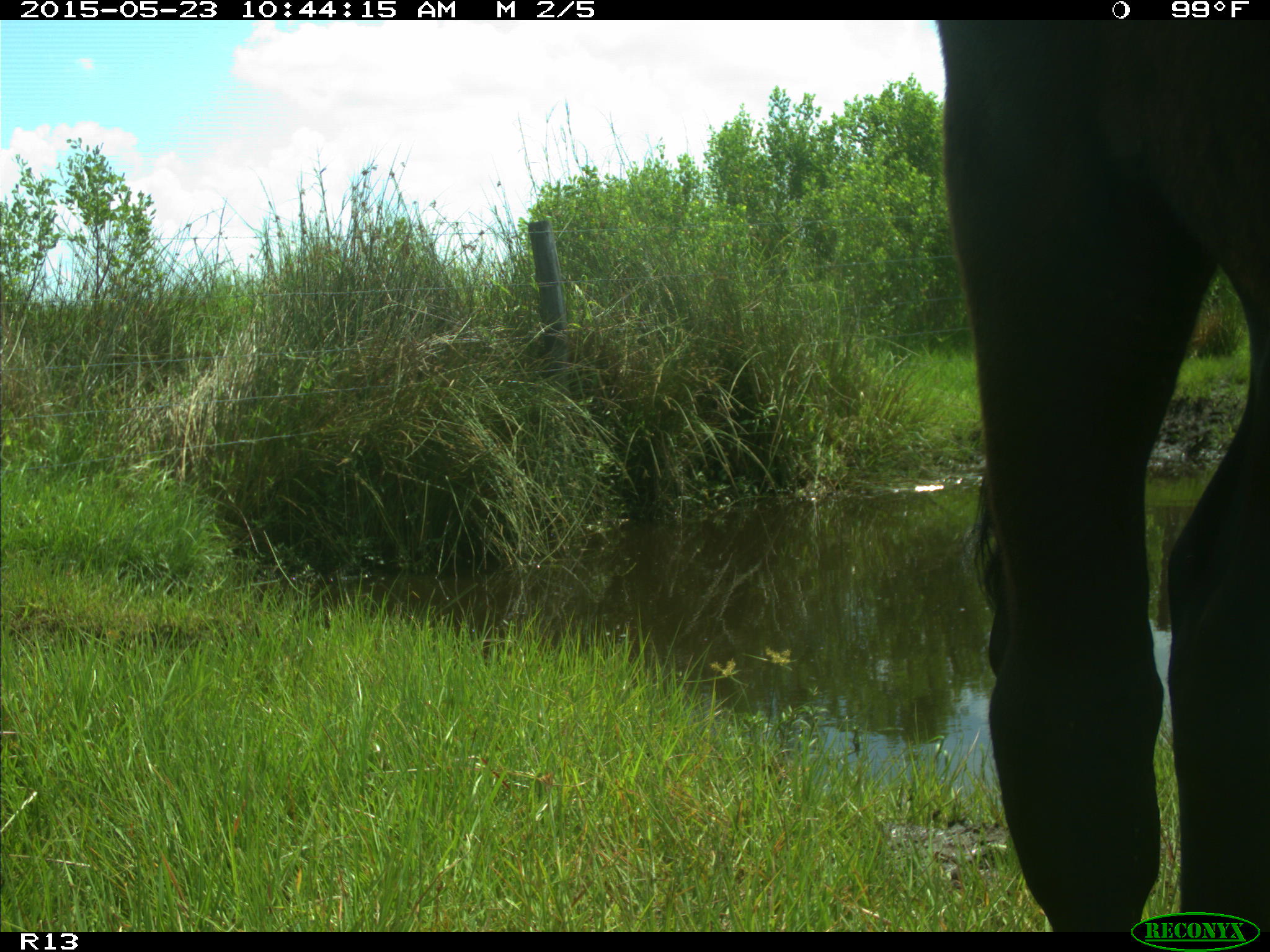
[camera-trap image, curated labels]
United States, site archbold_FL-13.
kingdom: Animalia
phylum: Chordata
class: Mammalia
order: Artiodactyla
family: Bovidae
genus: Bos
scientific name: Bos taurus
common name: domestic cow